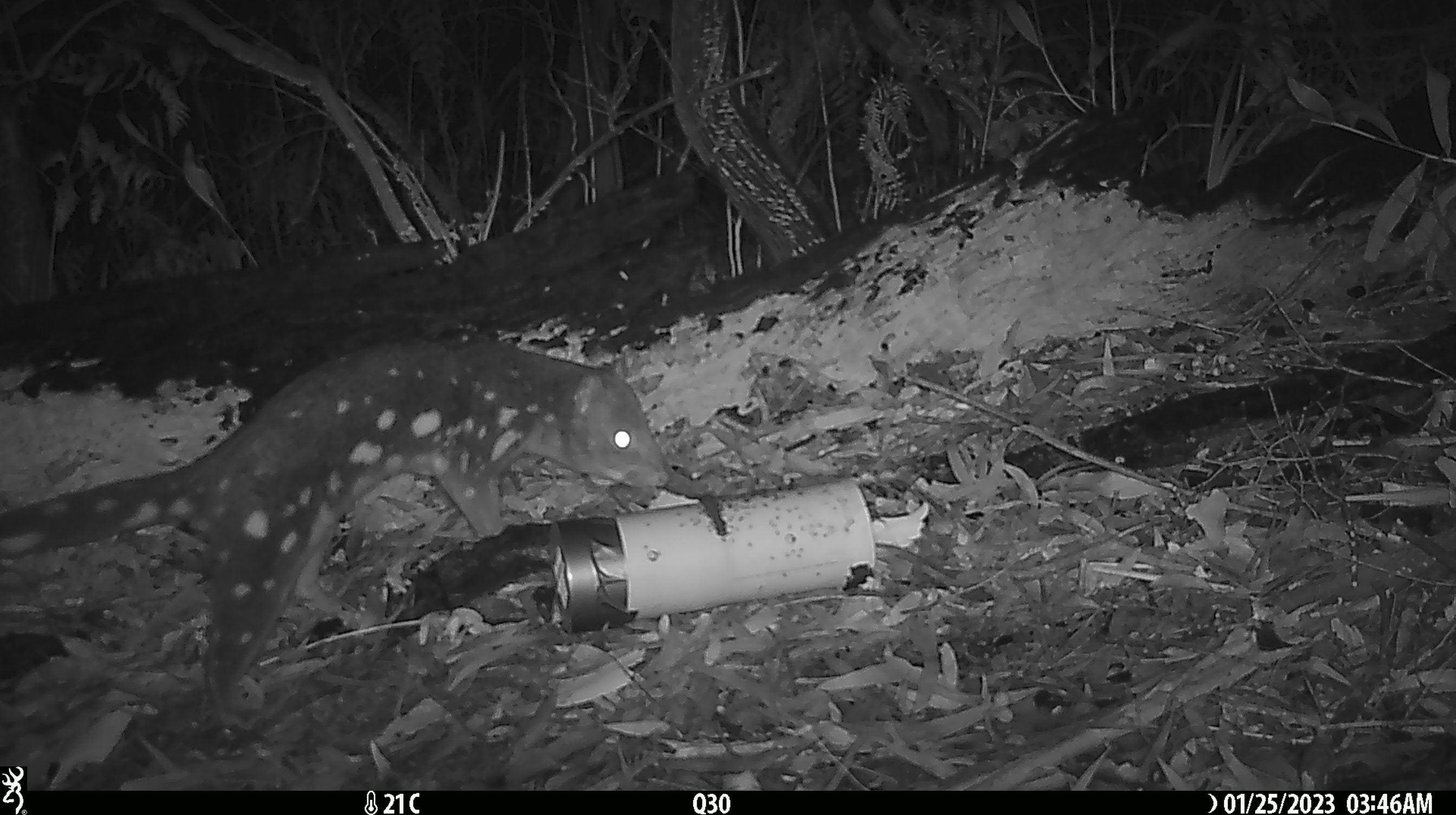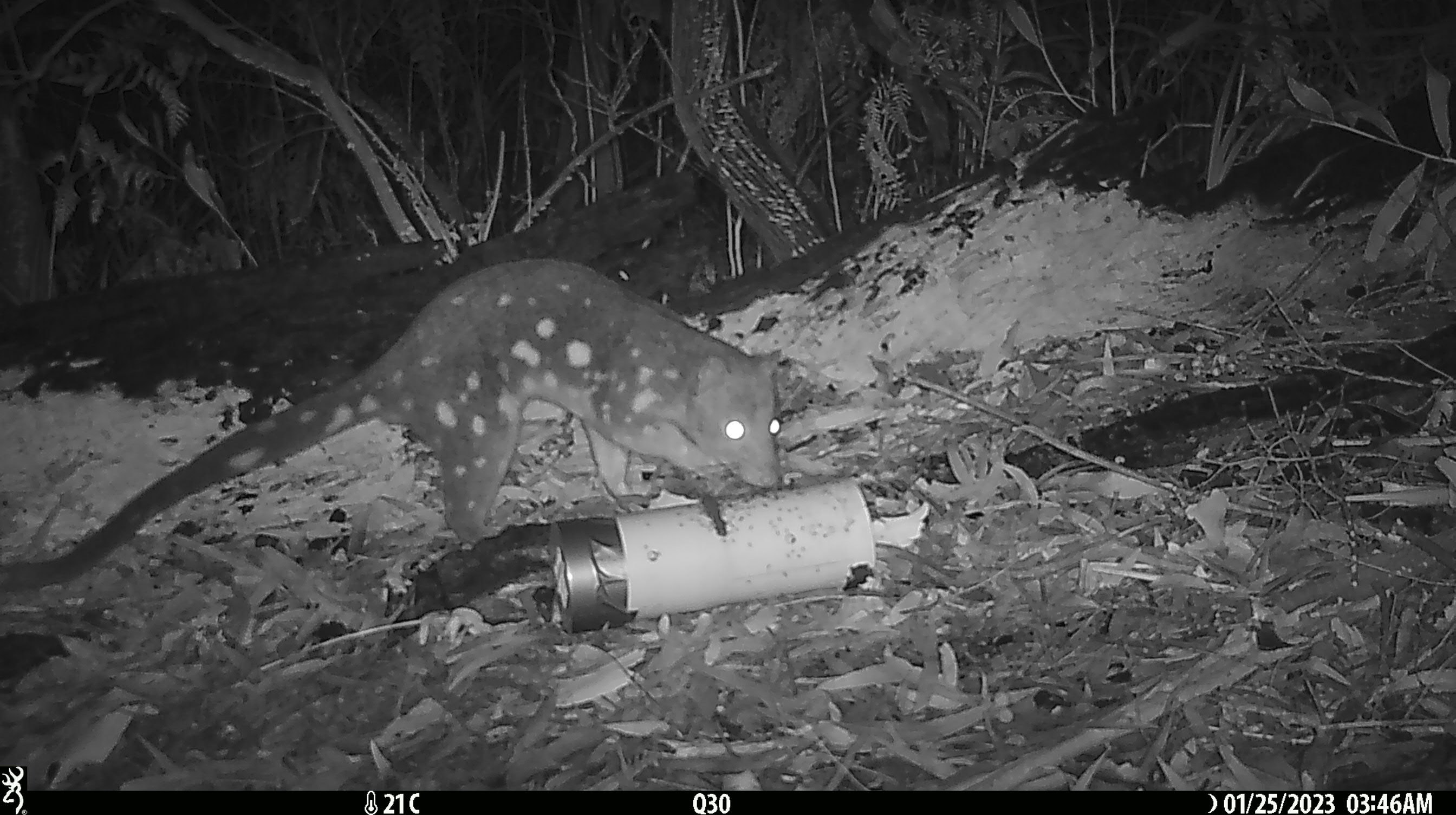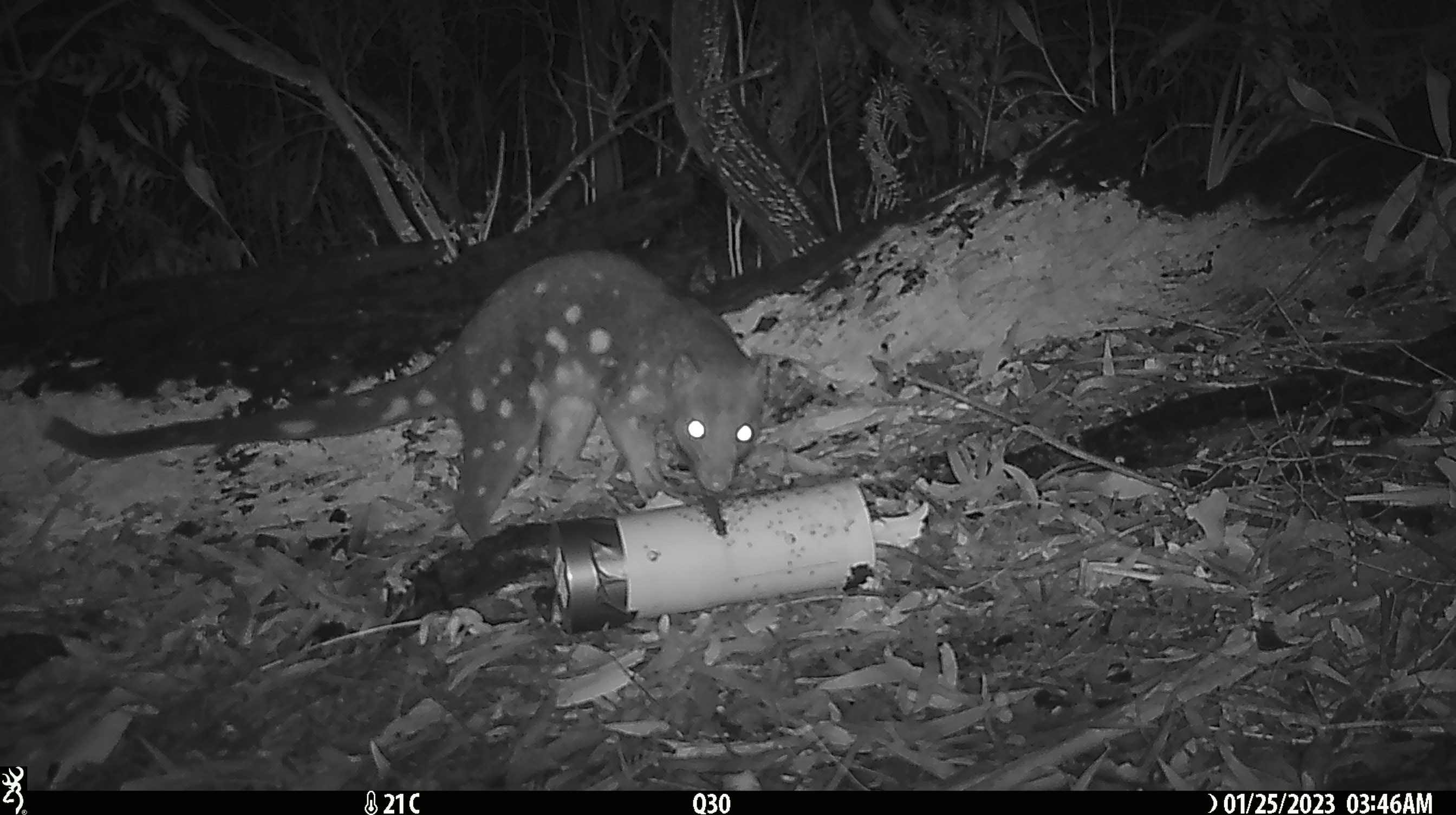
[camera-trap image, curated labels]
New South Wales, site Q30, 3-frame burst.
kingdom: Animalia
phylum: Chordata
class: Mammalia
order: Dasyuromorphia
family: Dasyuridae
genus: Dasyurus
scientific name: Dasyurus maculatus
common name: spotted-tailed quoll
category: quoll